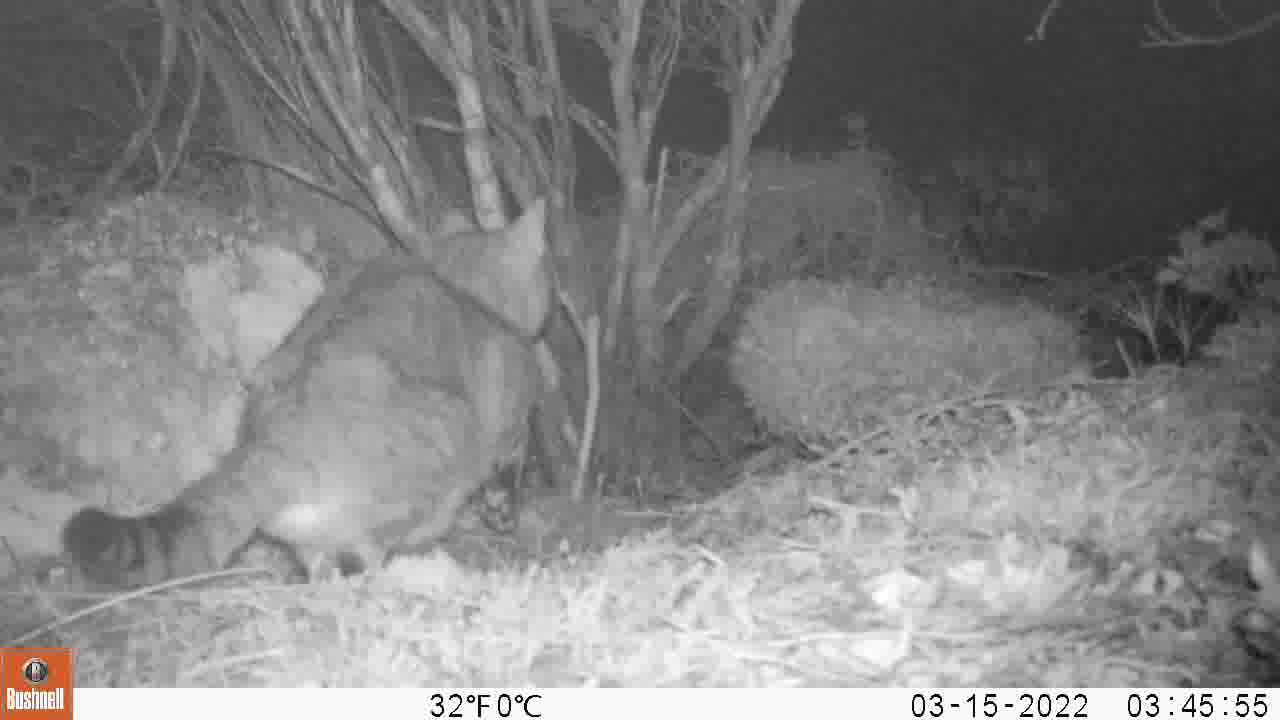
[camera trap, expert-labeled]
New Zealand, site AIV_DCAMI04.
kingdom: Animalia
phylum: Chordata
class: Mammalia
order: Carnivora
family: Felidae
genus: Felis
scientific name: Felis catus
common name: domestic cat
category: cat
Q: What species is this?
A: Cat (domestic cat) (Felis catus).